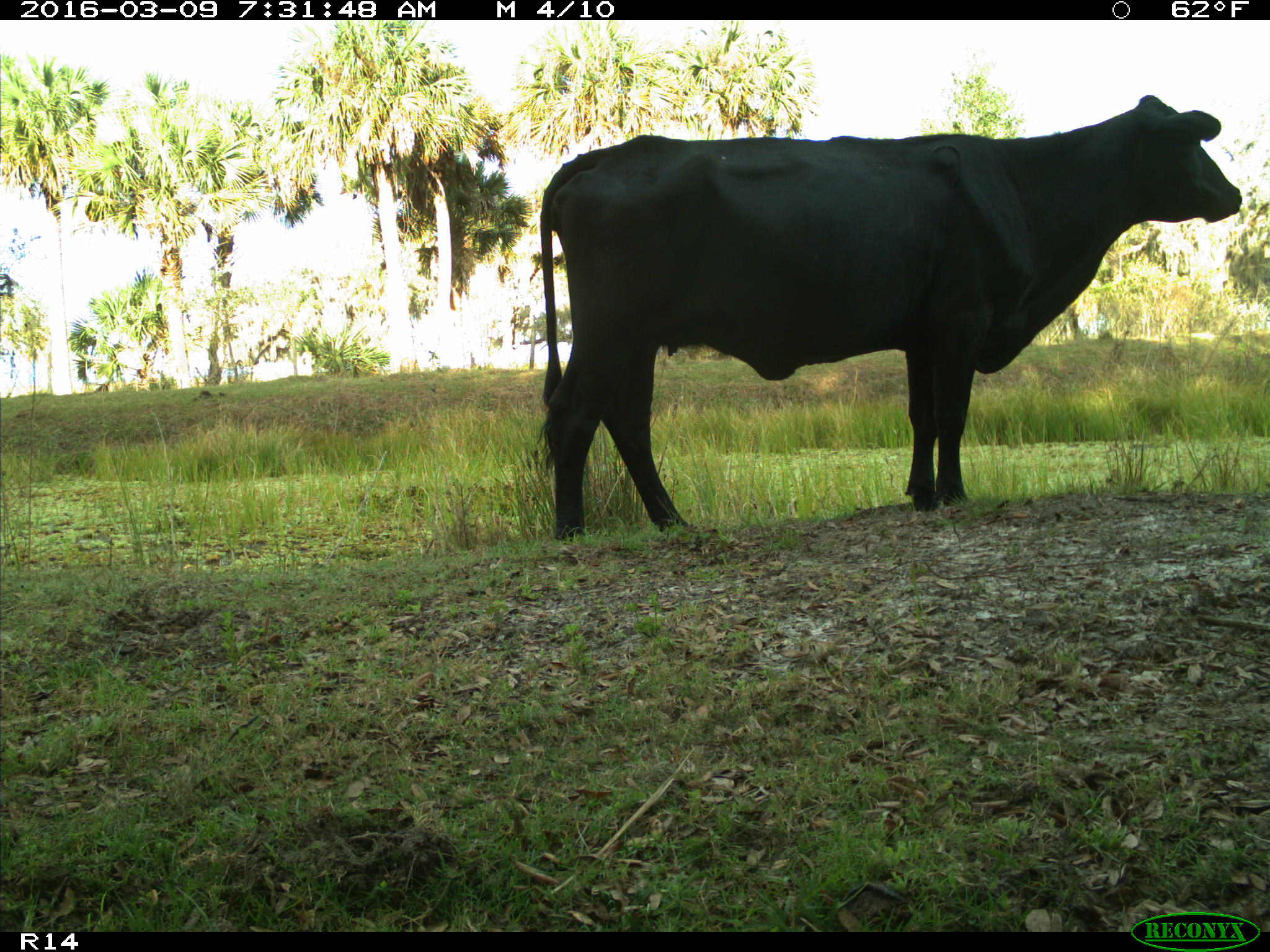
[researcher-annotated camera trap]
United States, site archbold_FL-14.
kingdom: Animalia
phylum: Chordata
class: Mammalia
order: Artiodactyla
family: Bovidae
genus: Bos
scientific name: Bos taurus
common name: domestic cow